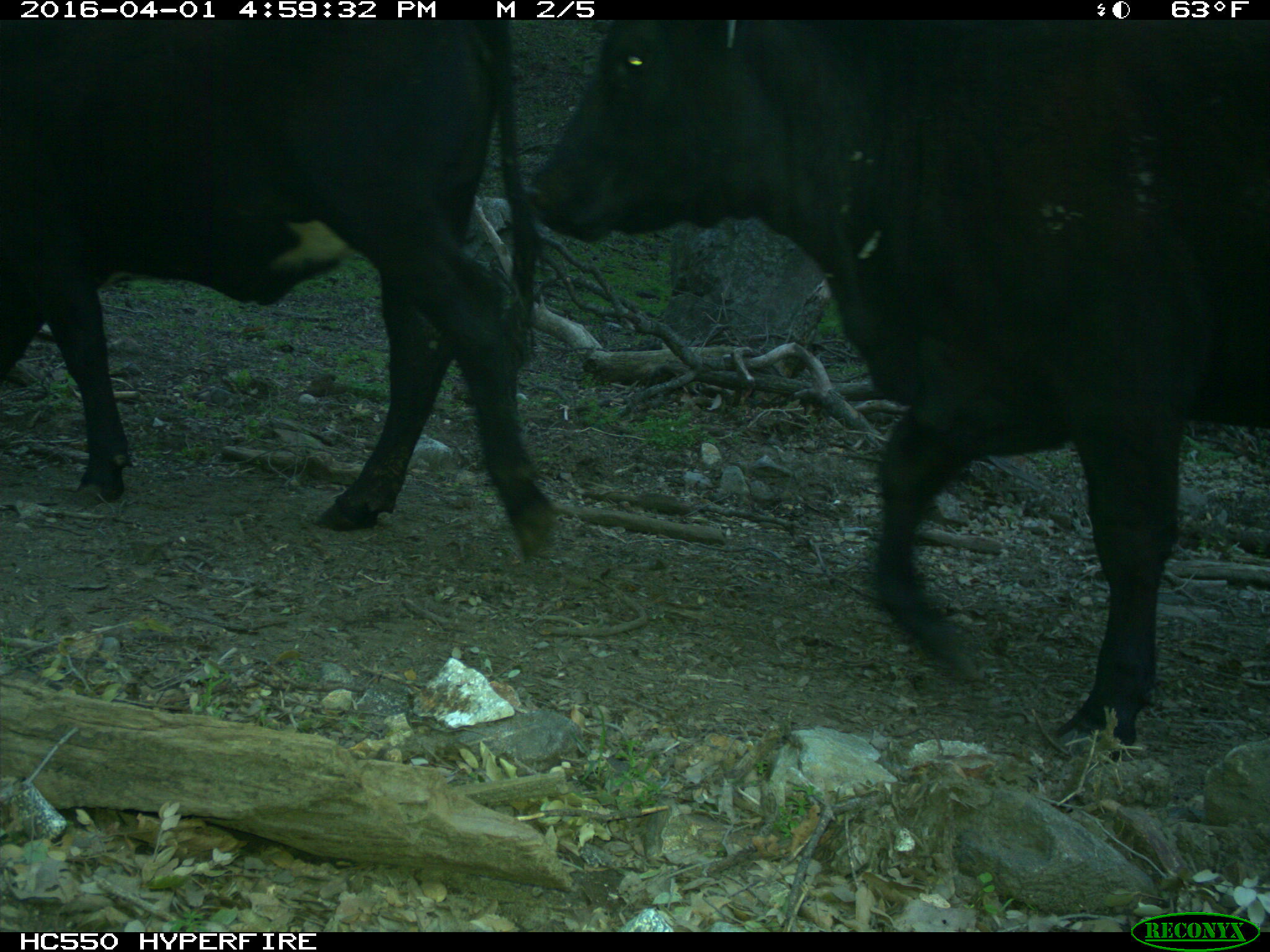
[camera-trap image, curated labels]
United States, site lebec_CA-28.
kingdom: Animalia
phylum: Chordata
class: Mammalia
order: Artiodactyla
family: Bovidae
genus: Bos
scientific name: Bos taurus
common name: domestic cow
Bos taurus (domestic cow).